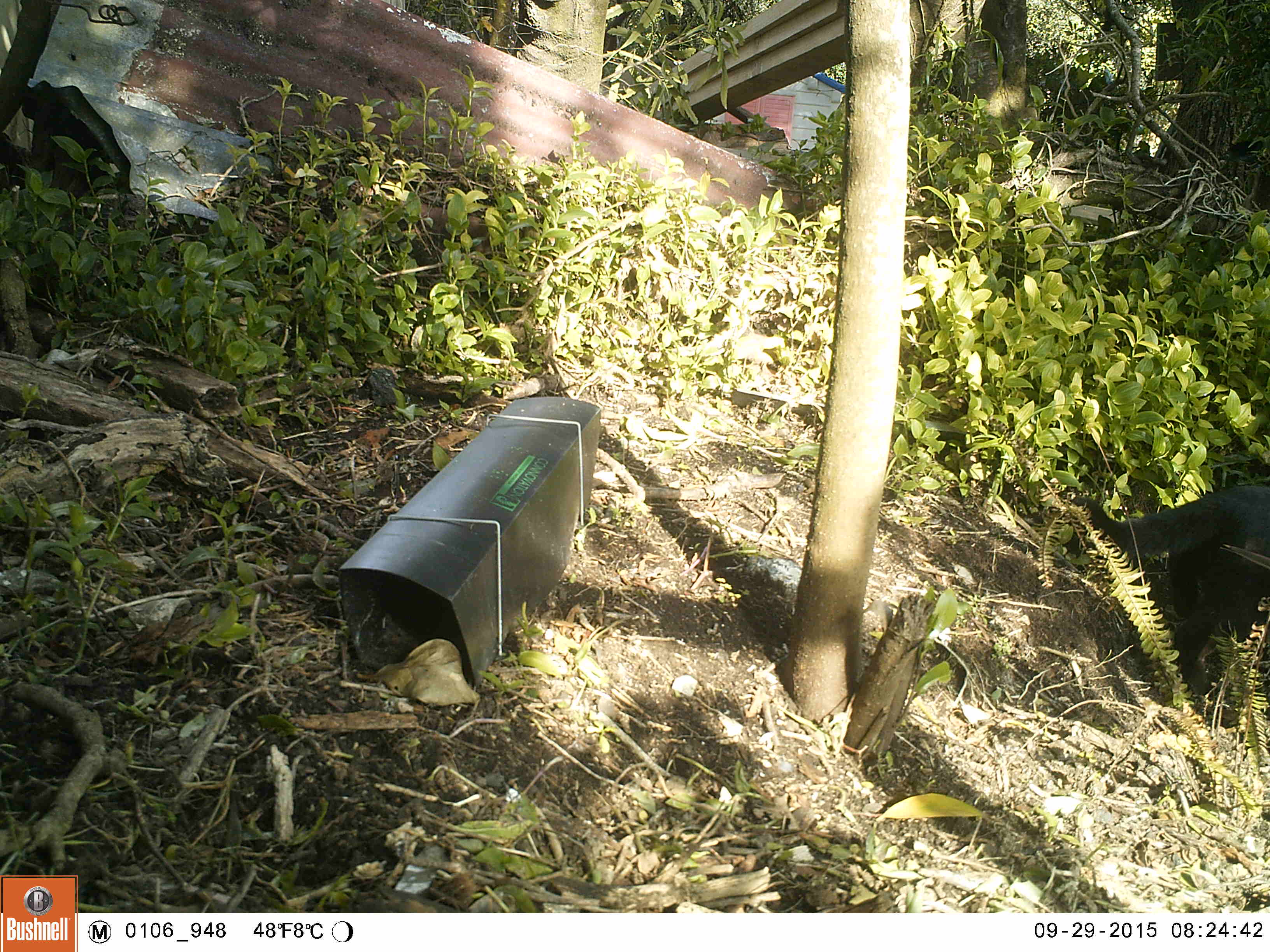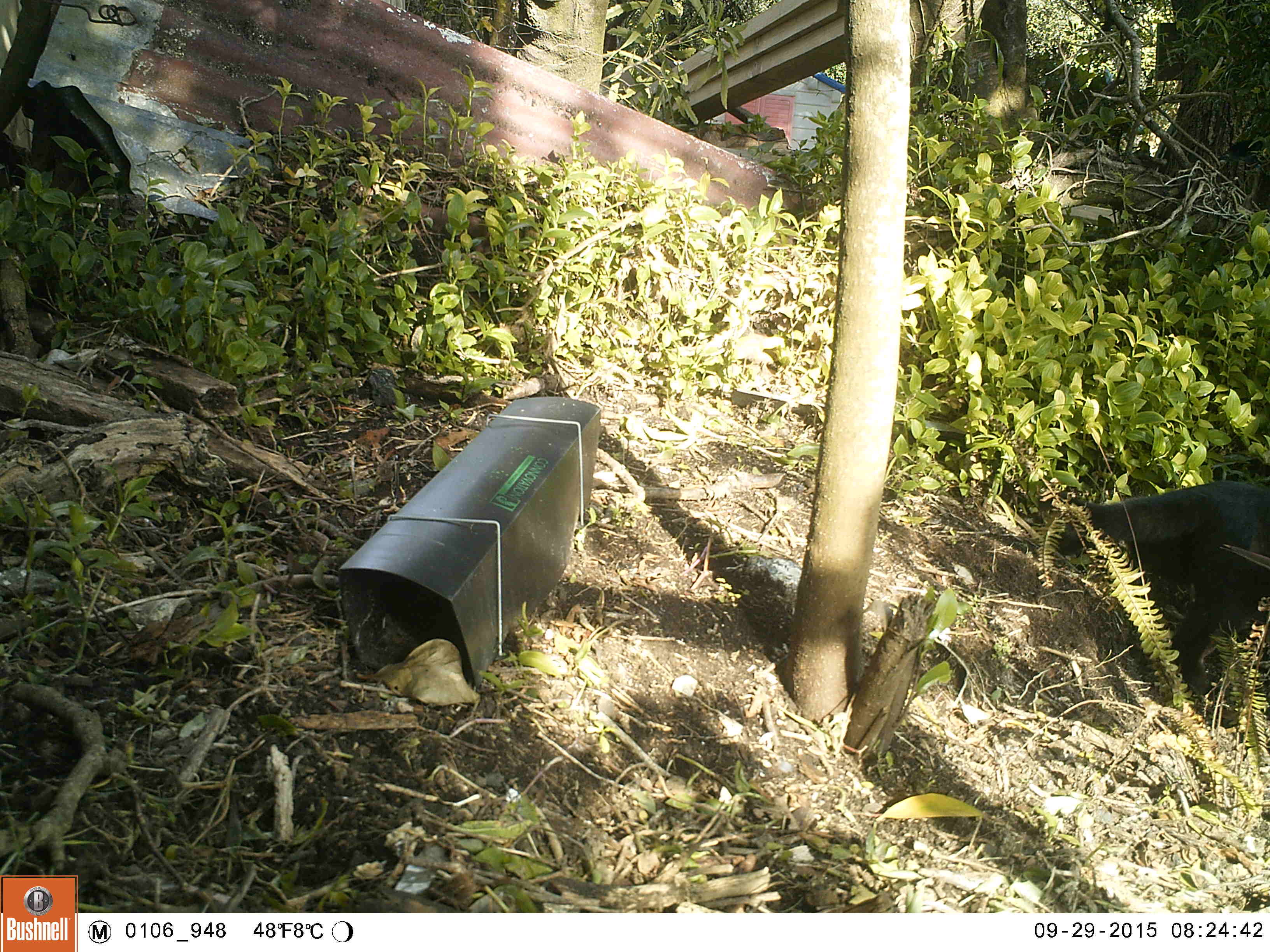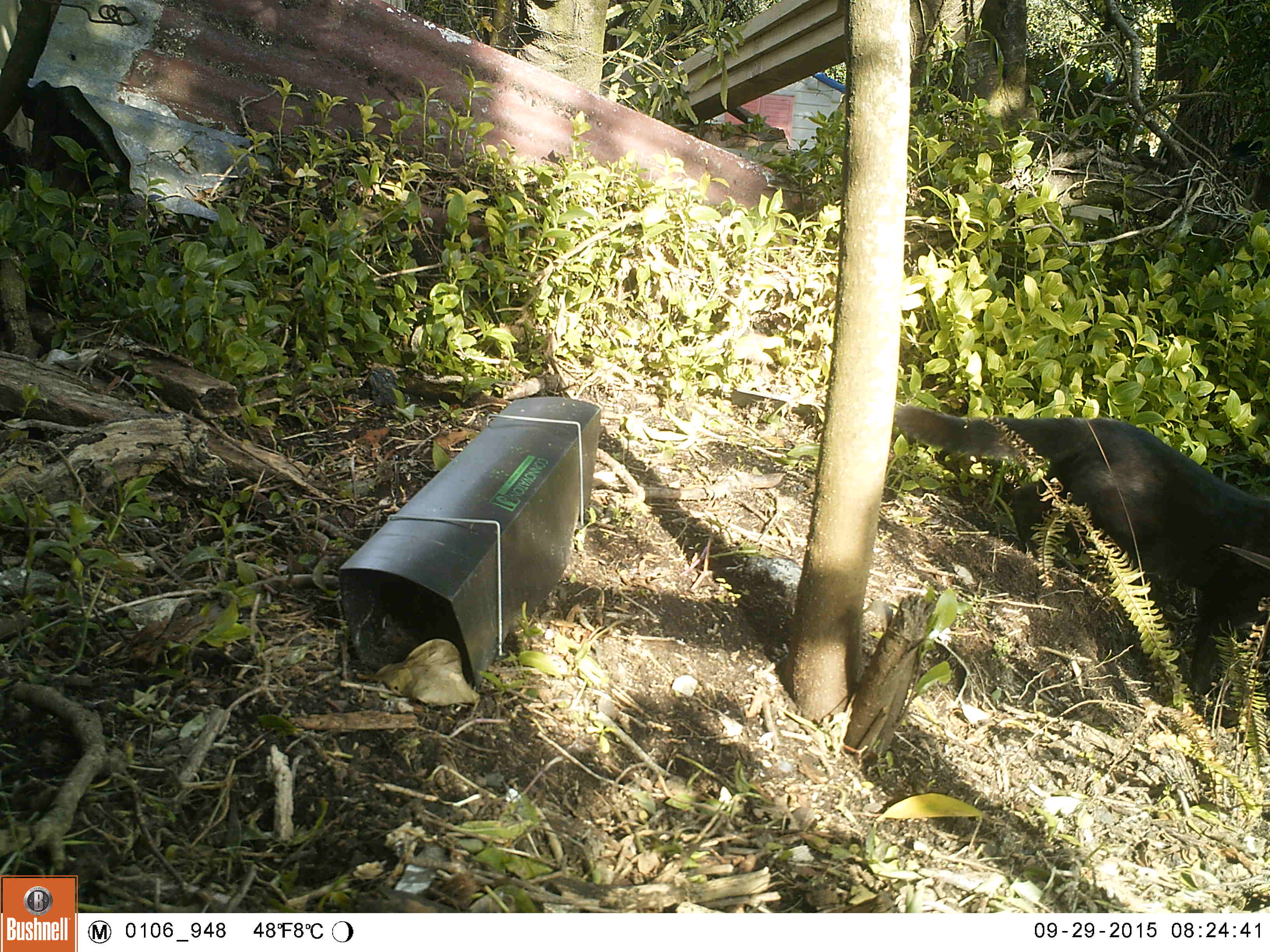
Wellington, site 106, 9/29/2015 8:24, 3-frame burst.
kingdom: Animalia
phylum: Chordata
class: Mammalia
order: Carnivora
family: Felidae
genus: Felis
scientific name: Felis catus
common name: cat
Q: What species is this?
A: Cat (Felis catus).